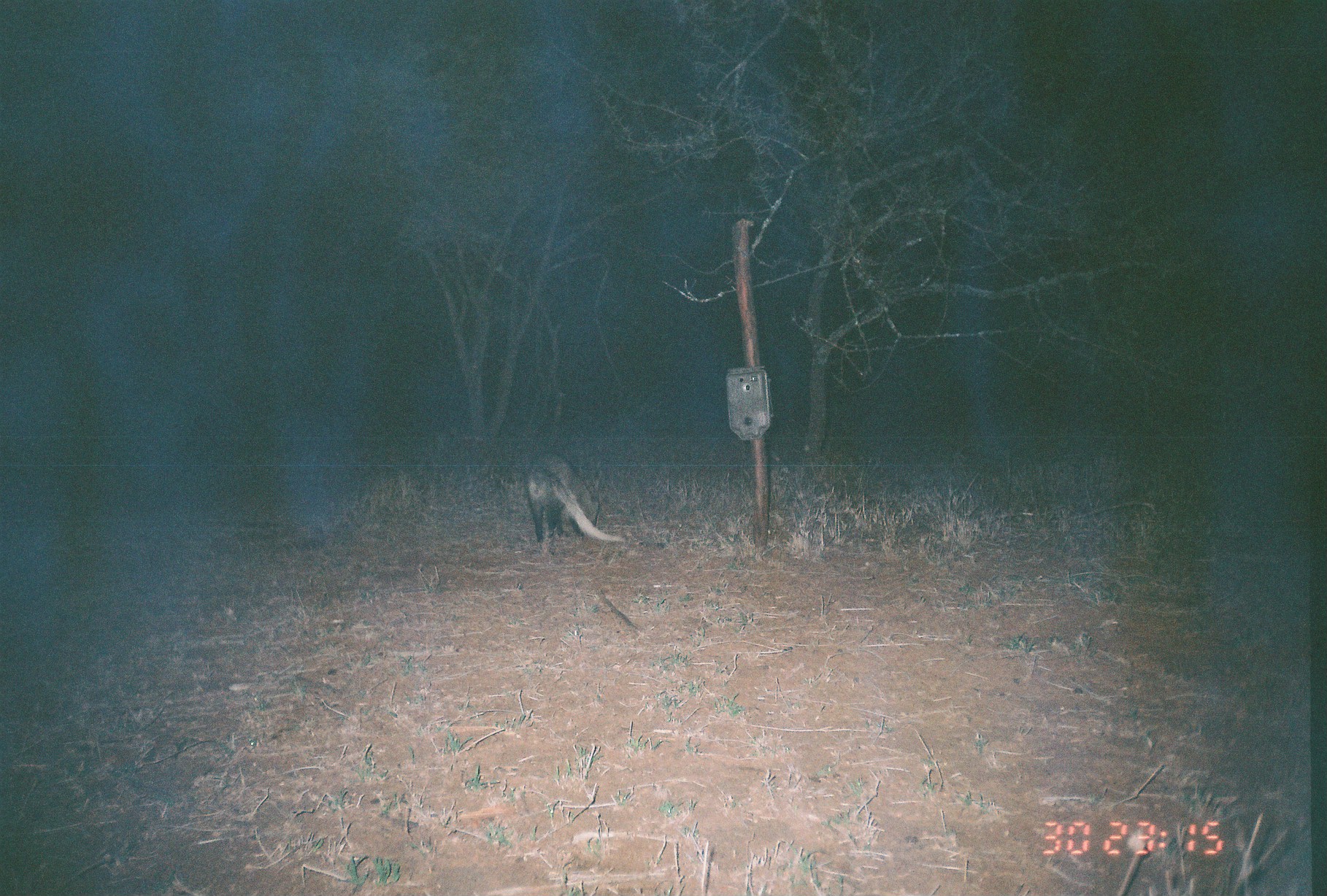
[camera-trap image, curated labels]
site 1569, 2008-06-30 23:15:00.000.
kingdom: Animalia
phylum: Chordata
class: Mammalia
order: Carnivora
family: Herpestidae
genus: Ichneumia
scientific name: Ichneumia albicauda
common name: white-tailed mongoose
Ichneumia albicauda (white-tailed mongoose), count 1.